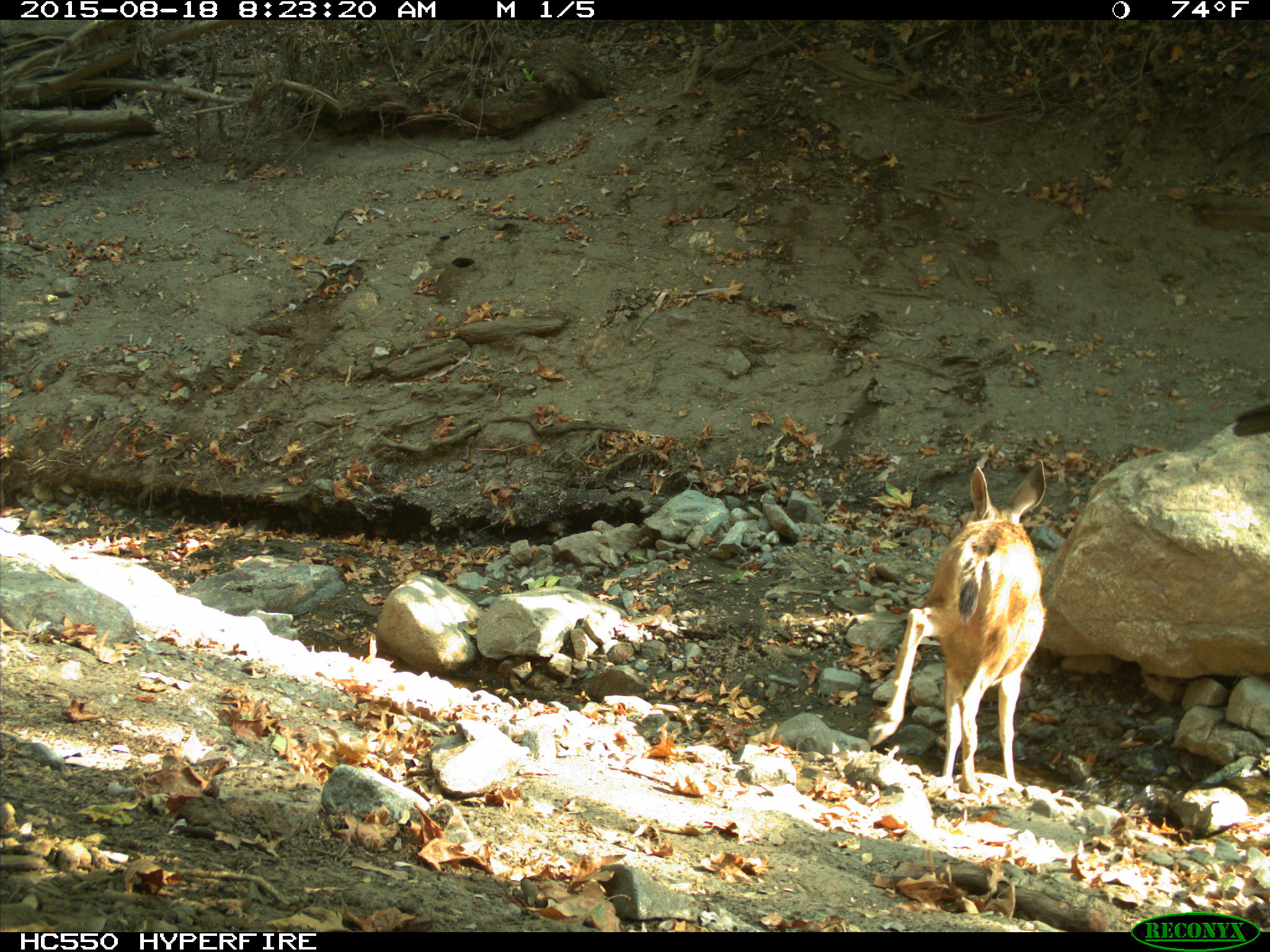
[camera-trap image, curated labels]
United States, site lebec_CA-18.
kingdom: Animalia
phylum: Chordata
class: Mammalia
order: Artiodactyla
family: Cervidae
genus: Odocoileus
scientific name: Odocoileus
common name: deer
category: unidentified deer